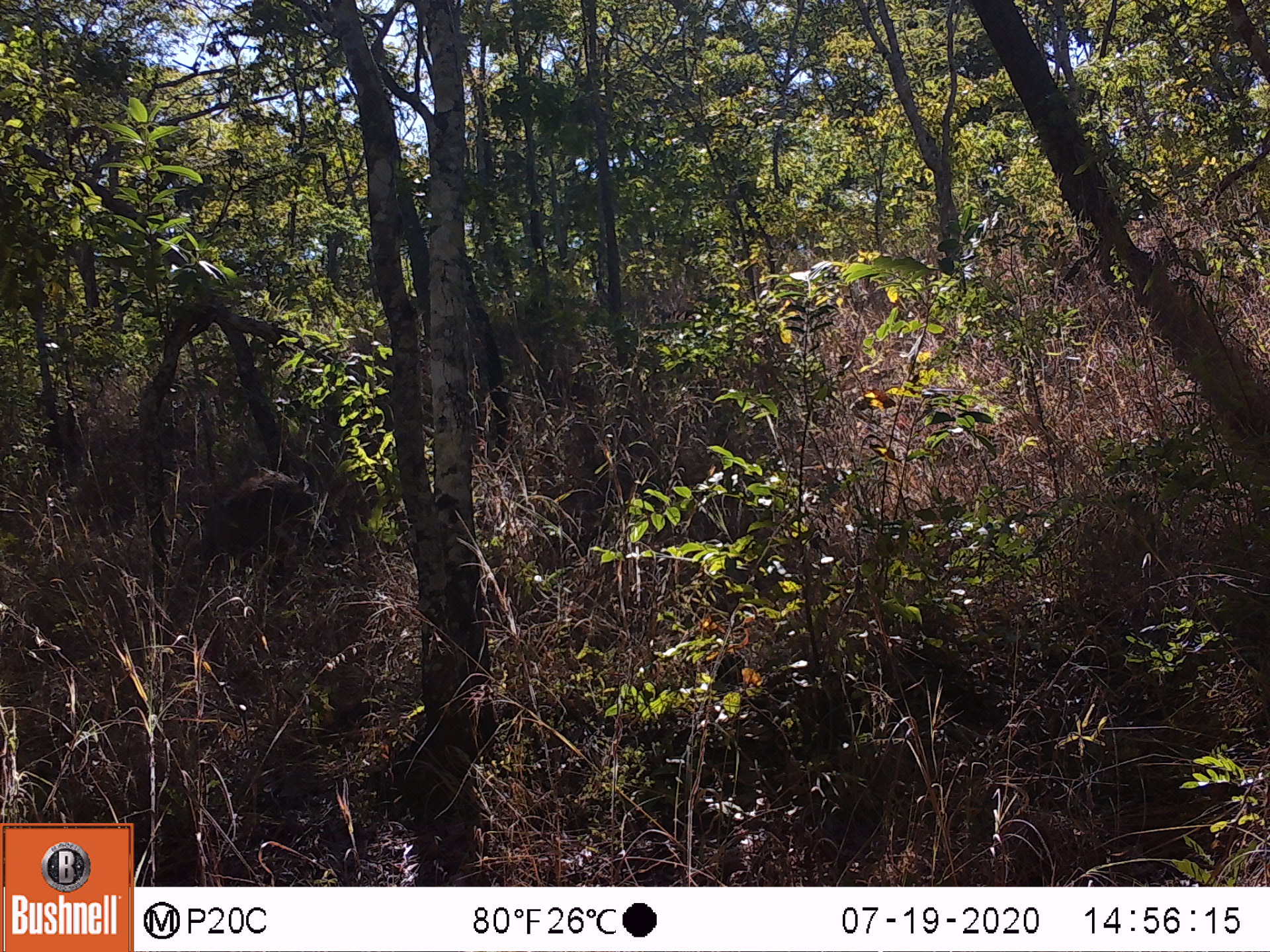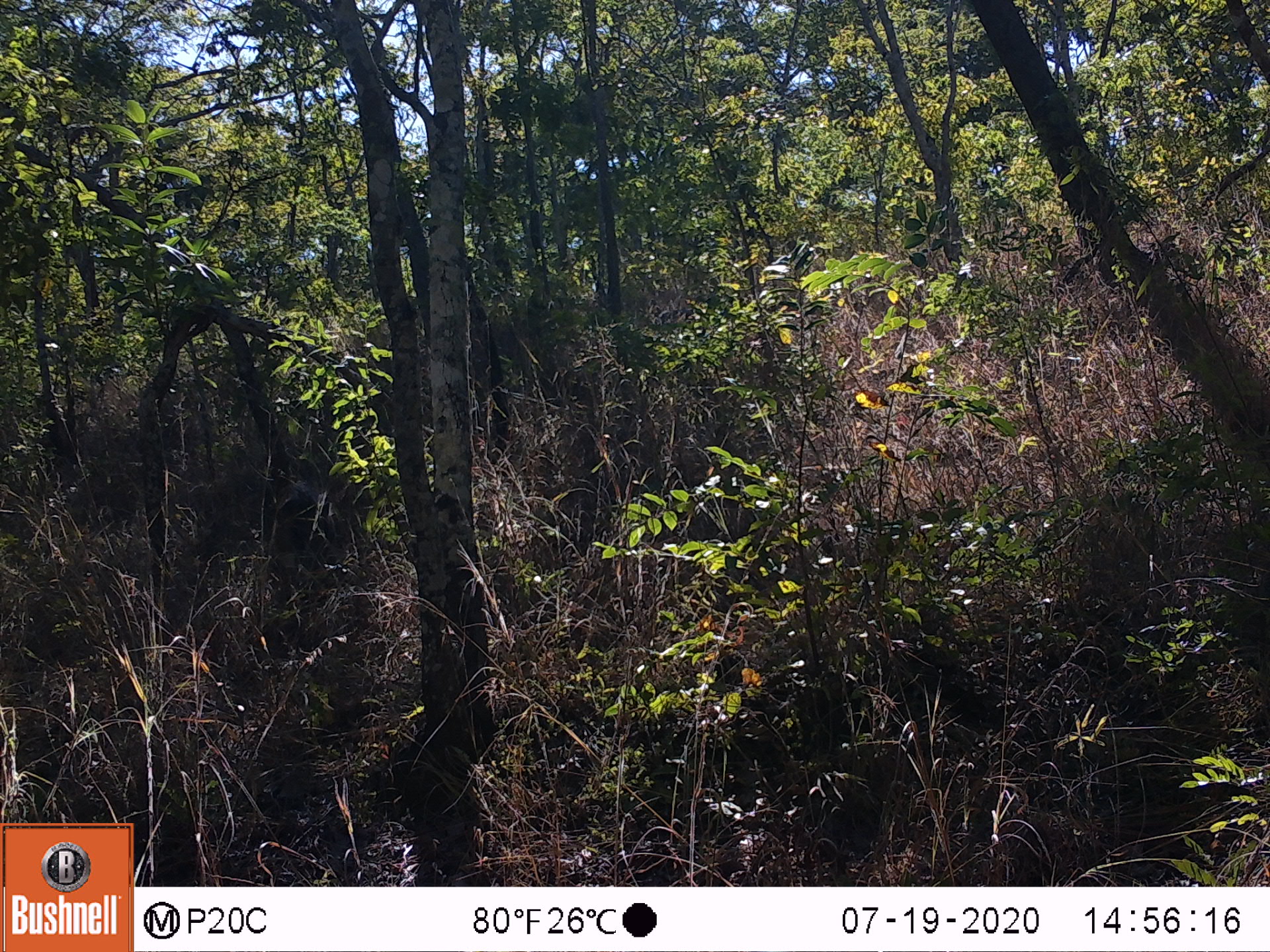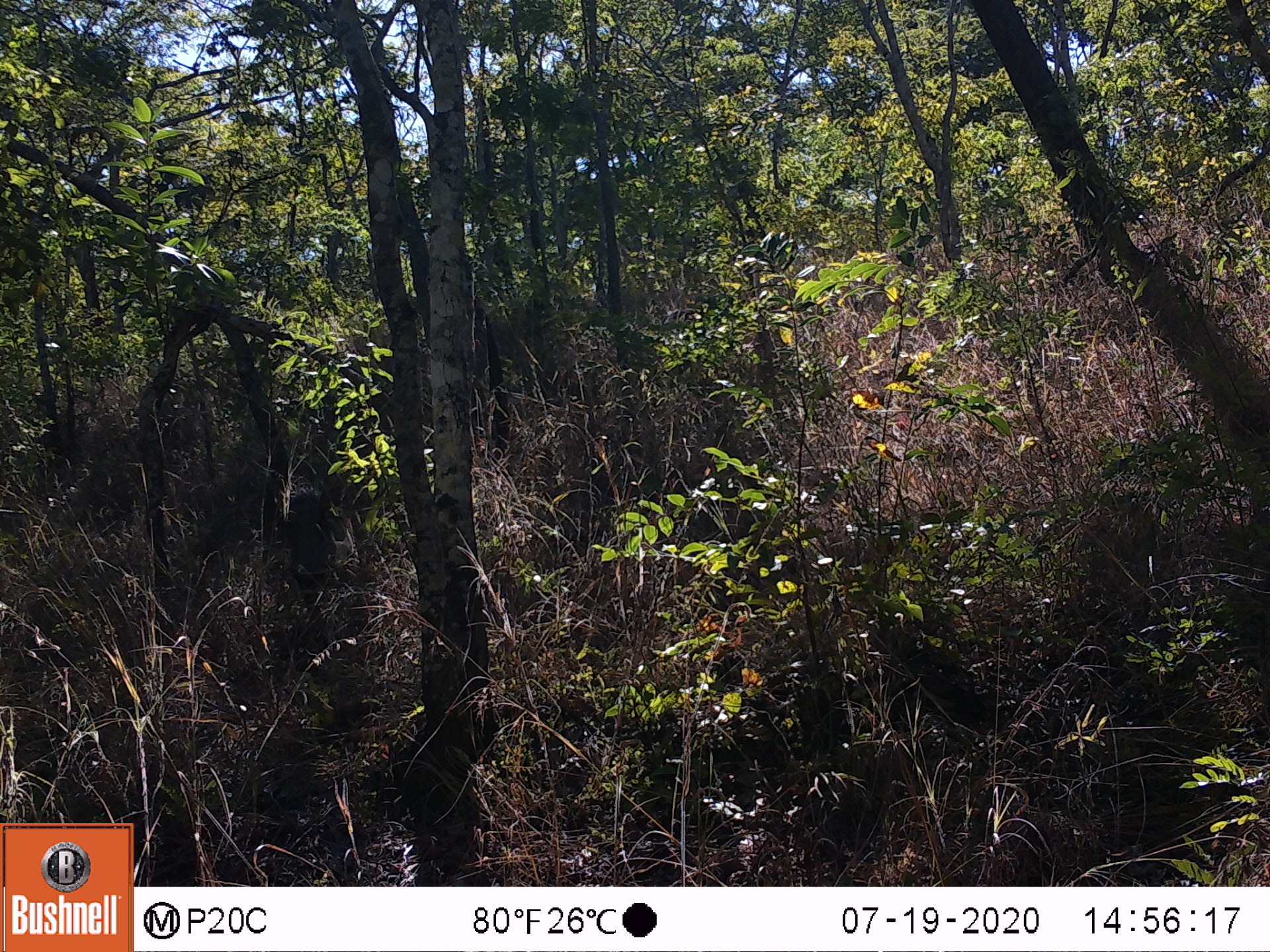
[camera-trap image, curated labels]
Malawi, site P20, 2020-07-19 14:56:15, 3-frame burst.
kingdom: Animalia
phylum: Chordata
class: Mammalia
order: Artiodactyla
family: Suidae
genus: Phacochoerus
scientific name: Phacochoerus africanus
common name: common warthog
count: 1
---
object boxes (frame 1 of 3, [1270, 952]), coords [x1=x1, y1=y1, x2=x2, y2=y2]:
common warthog: [x1=158, y1=468, x2=330, y2=594]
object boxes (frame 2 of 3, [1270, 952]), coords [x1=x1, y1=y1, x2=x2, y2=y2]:
common warthog: [x1=270, y1=475, x2=336, y2=596]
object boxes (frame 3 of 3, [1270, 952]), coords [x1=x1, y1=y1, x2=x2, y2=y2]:
common warthog: [x1=271, y1=480, x2=359, y2=628]